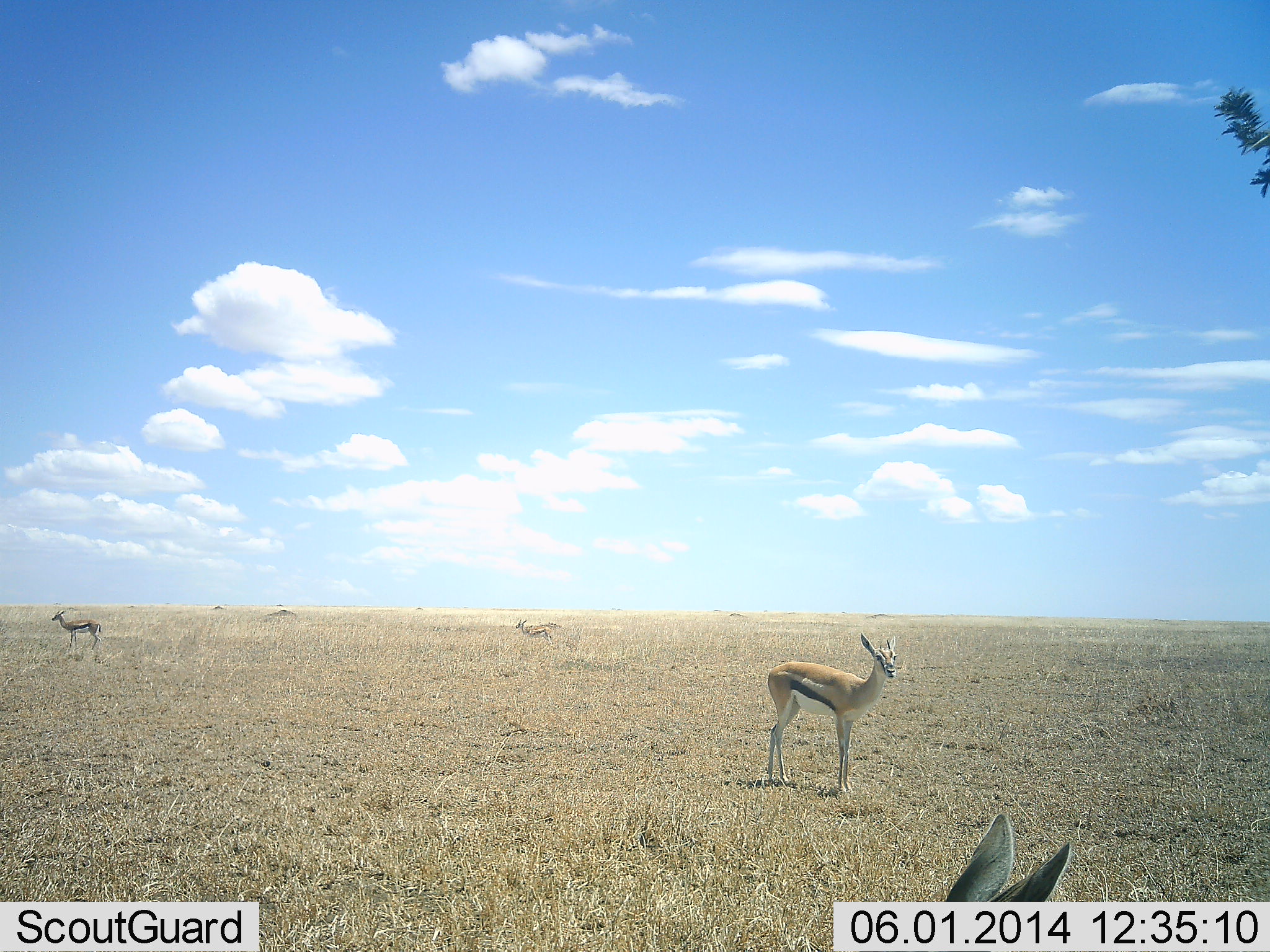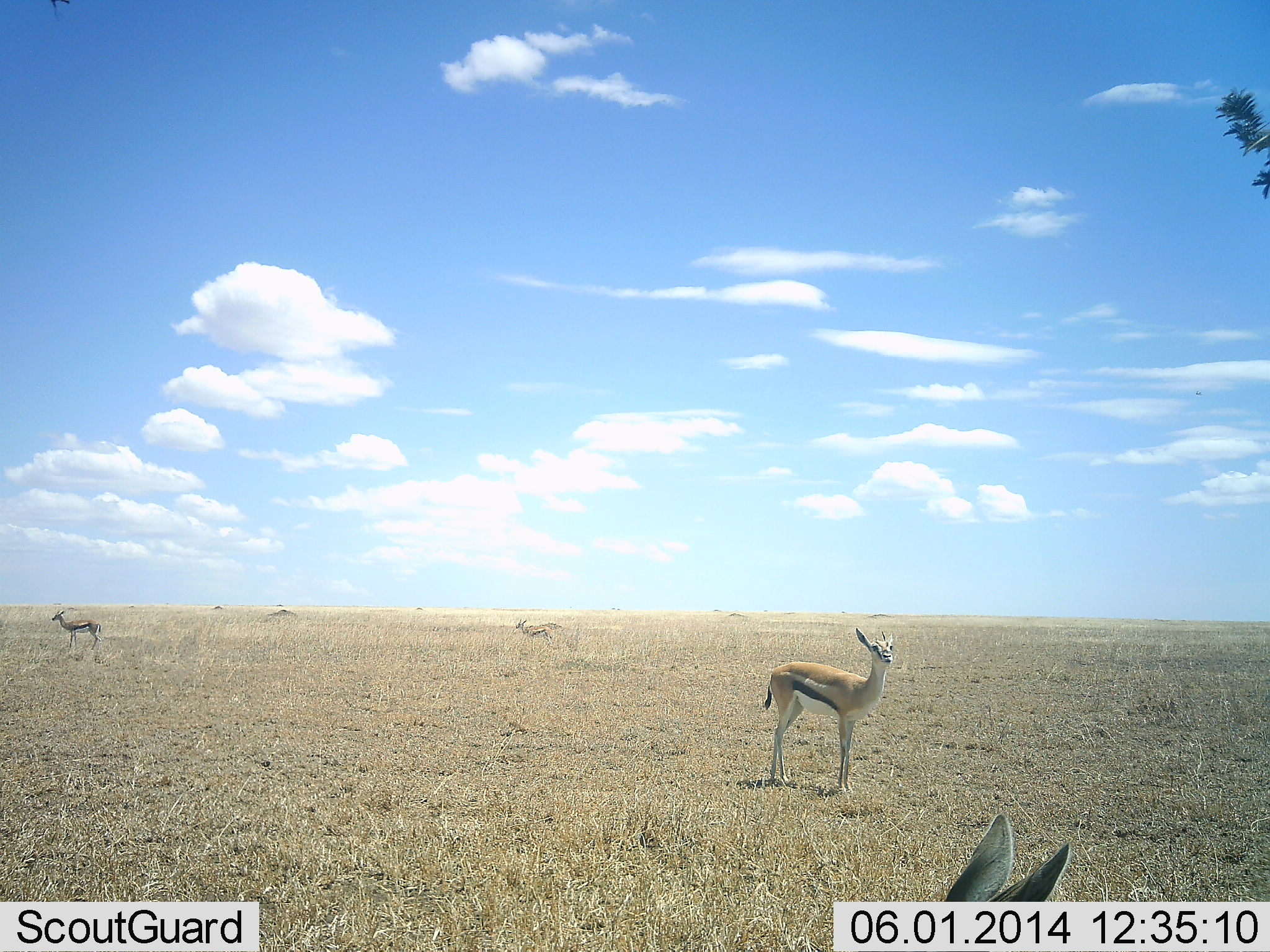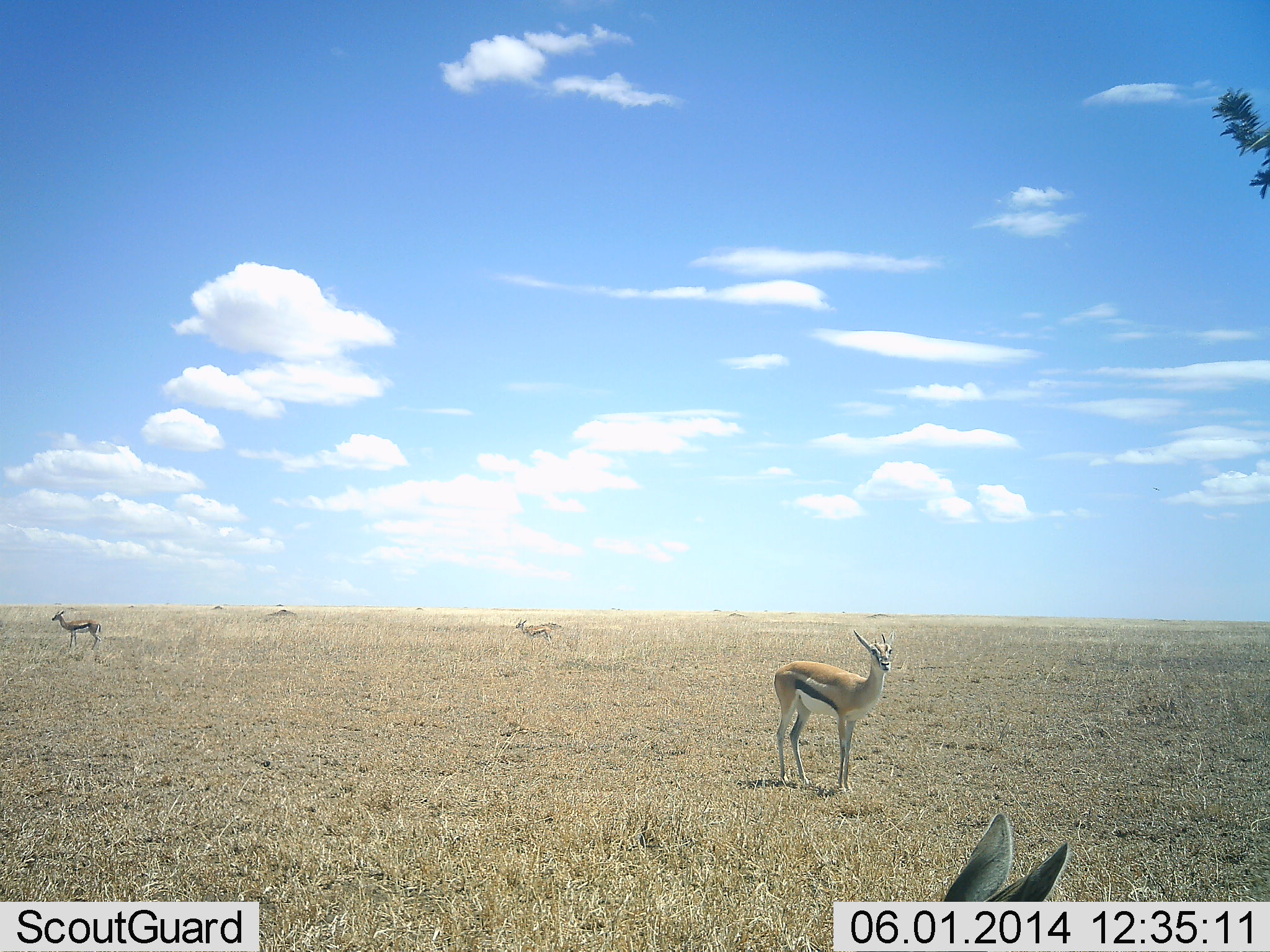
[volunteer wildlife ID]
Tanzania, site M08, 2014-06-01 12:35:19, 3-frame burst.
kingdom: Animalia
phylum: Chordata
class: Mammalia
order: Artiodactyla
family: Bovidae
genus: Eudorcas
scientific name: Eudorcas thomsonii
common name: thomson's gazelle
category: gazellethomsons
Gazellethomsons (thomson's gazelle) (Eudorcas thomsonii), count 4. Behavior (volunteer vote fractions): standing 94%, resting 14%, moving 8%, interacting 2%. Young present (vote fraction): 2%. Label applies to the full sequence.